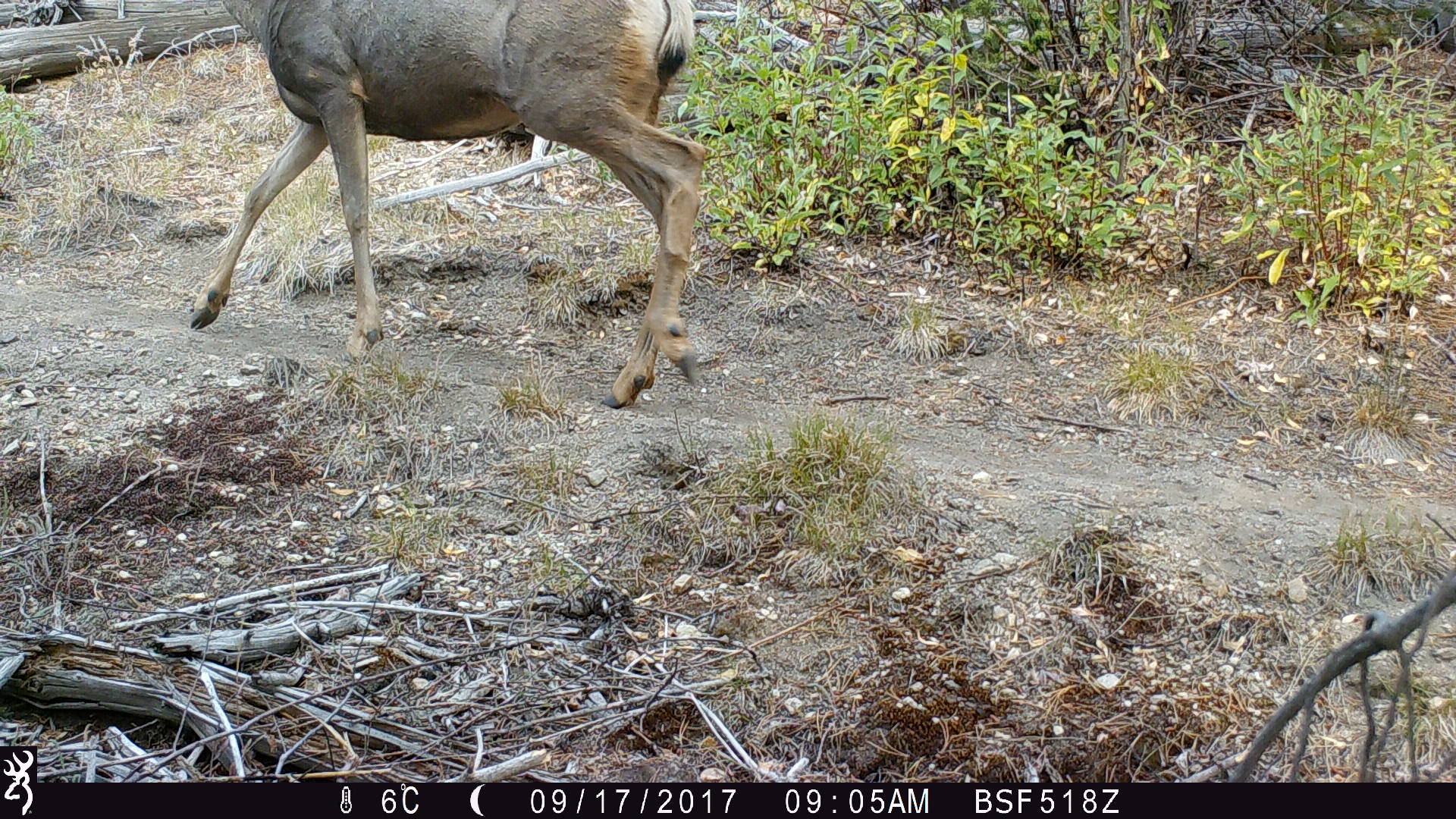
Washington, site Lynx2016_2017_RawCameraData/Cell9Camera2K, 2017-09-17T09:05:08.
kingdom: Animalia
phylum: Chordata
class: Mammalia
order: Artiodactyla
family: Cervidae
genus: Odocoileus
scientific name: Odocoileus hemionus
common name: mule deer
Odocoileus hemionus (mule deer). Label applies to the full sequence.